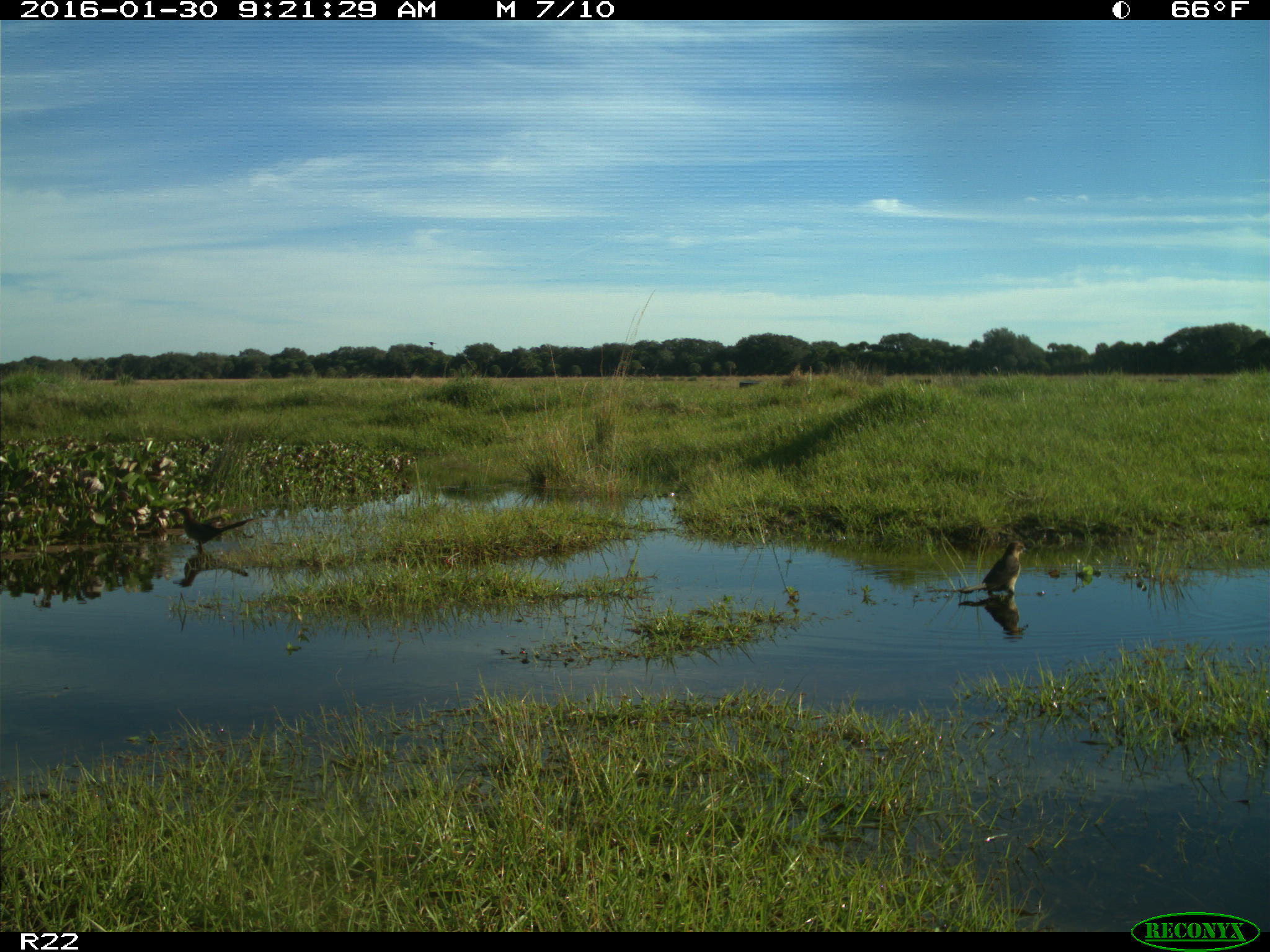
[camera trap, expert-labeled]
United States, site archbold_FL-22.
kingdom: Animalia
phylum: Chordata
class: Aves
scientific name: Aves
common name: birds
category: unidentified bird